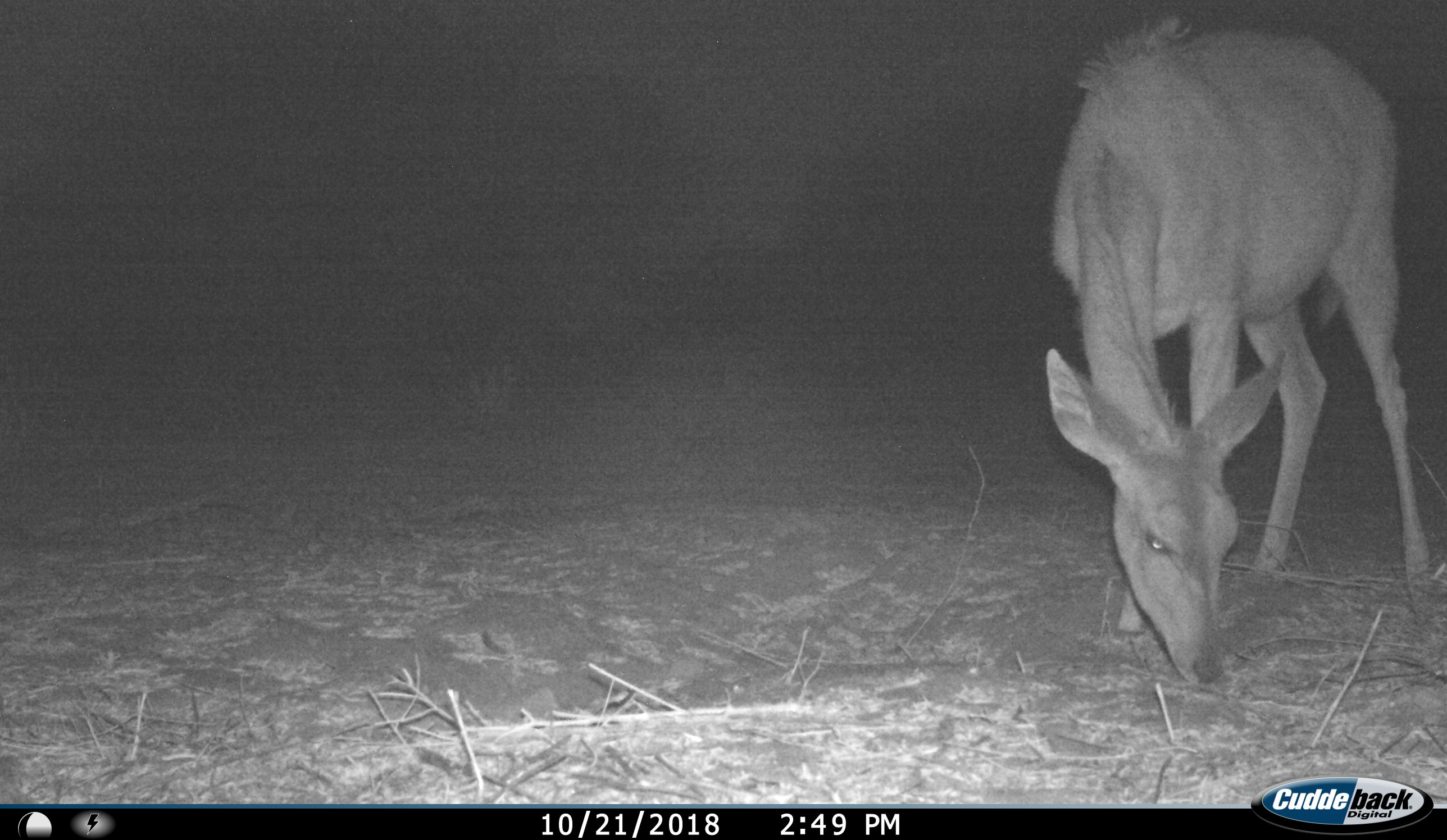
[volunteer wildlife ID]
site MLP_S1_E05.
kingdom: Animalia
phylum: Chordata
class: Mammalia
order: Artiodactyla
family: Bovidae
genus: Tragelaphus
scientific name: Tragelaphus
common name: kudu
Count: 1.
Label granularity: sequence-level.